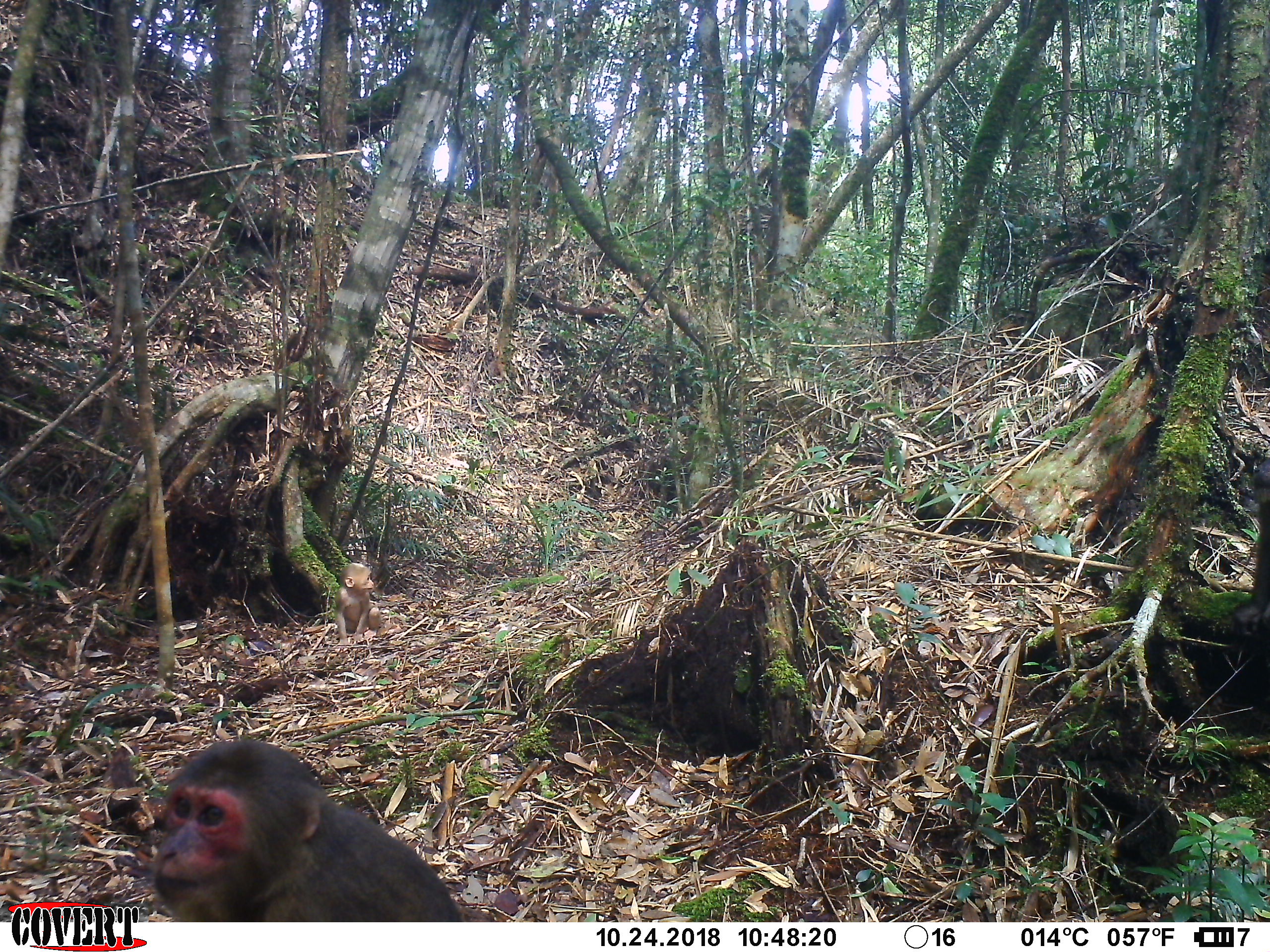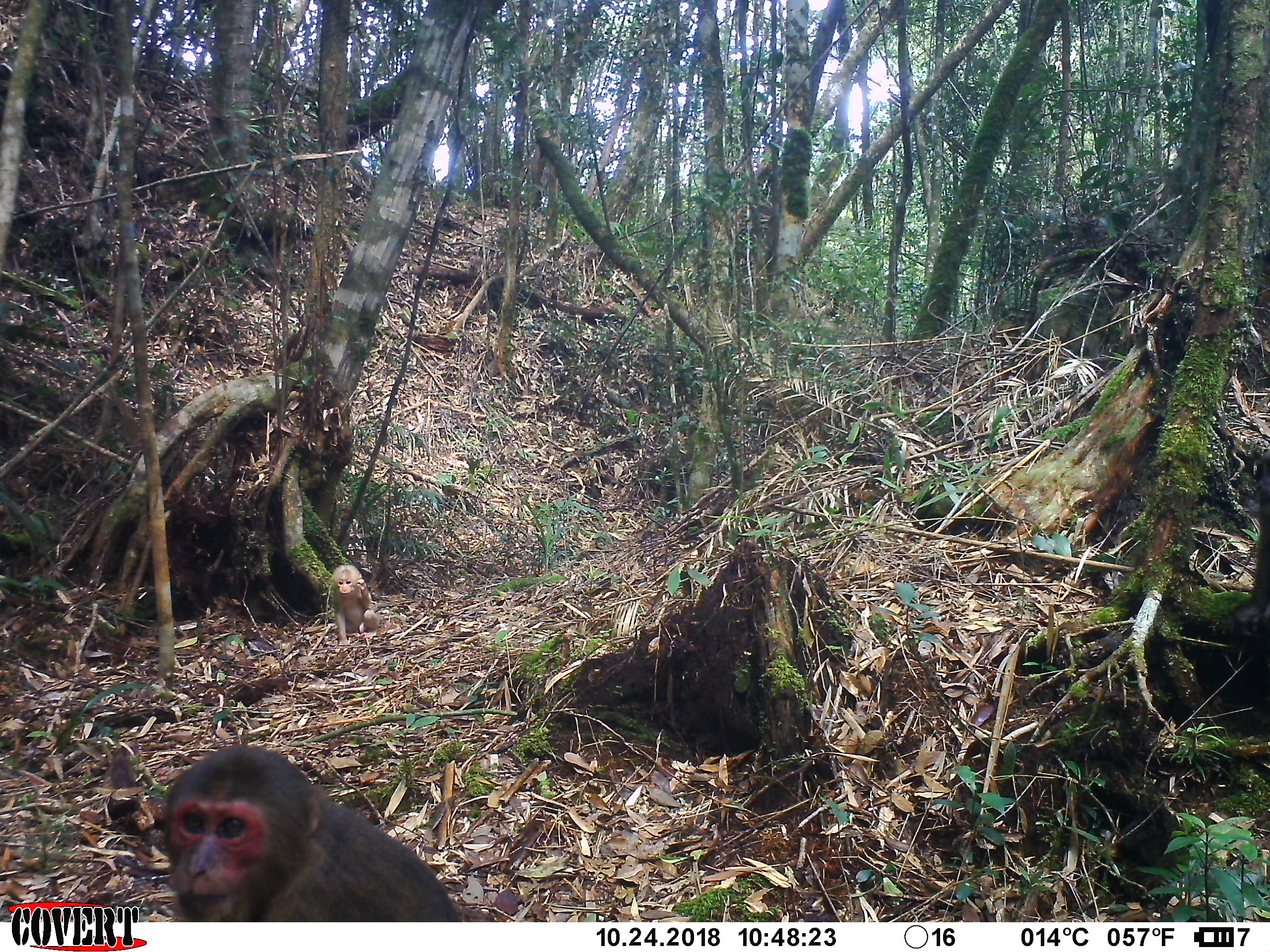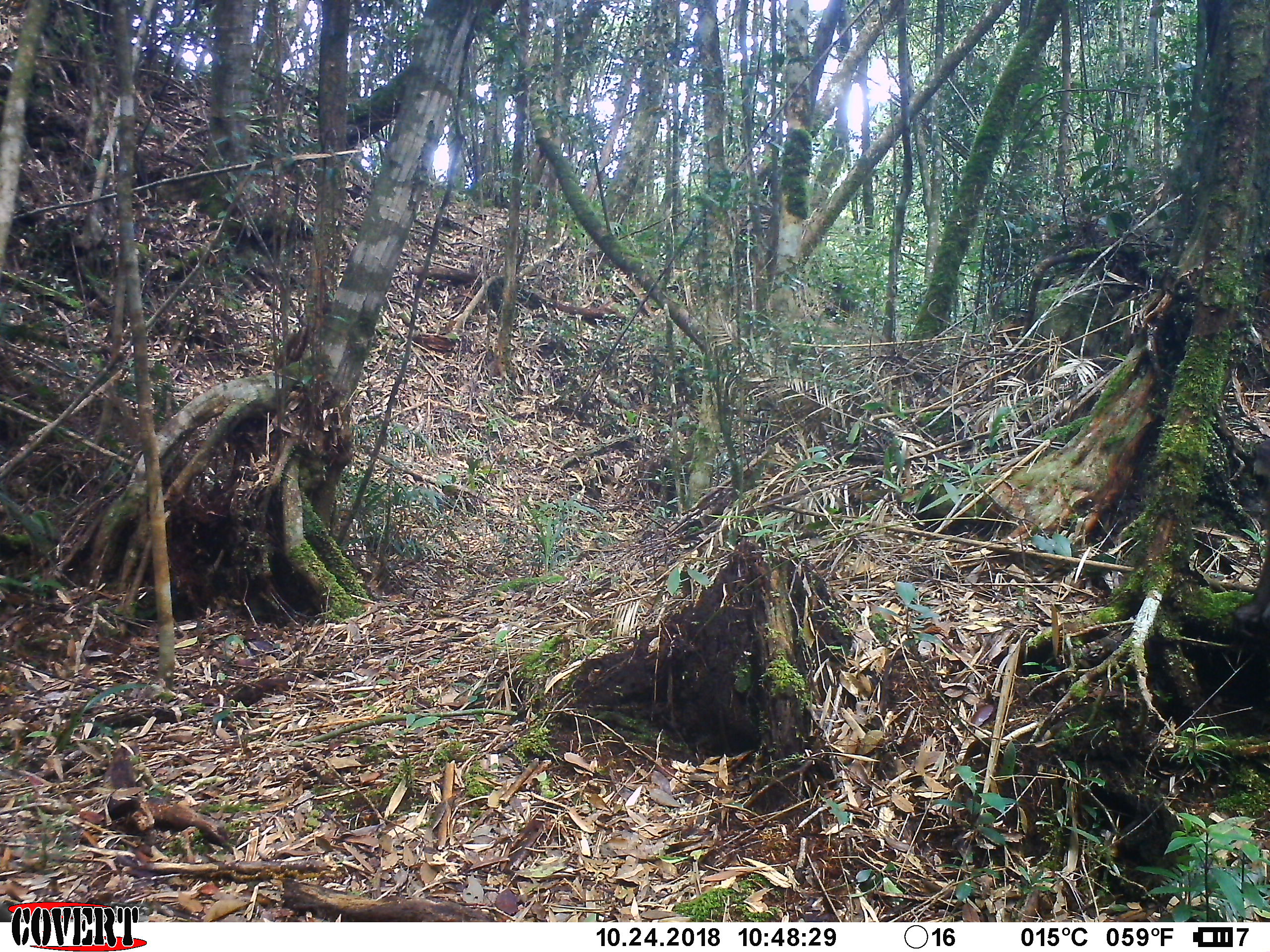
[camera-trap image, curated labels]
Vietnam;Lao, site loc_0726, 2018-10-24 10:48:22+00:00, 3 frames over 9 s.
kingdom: Animalia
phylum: Chordata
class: Mammalia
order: Primates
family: Cercopithecidae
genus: Macaca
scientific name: Macaca arctoides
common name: stump-tailed macaque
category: stump tailed macaque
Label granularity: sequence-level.